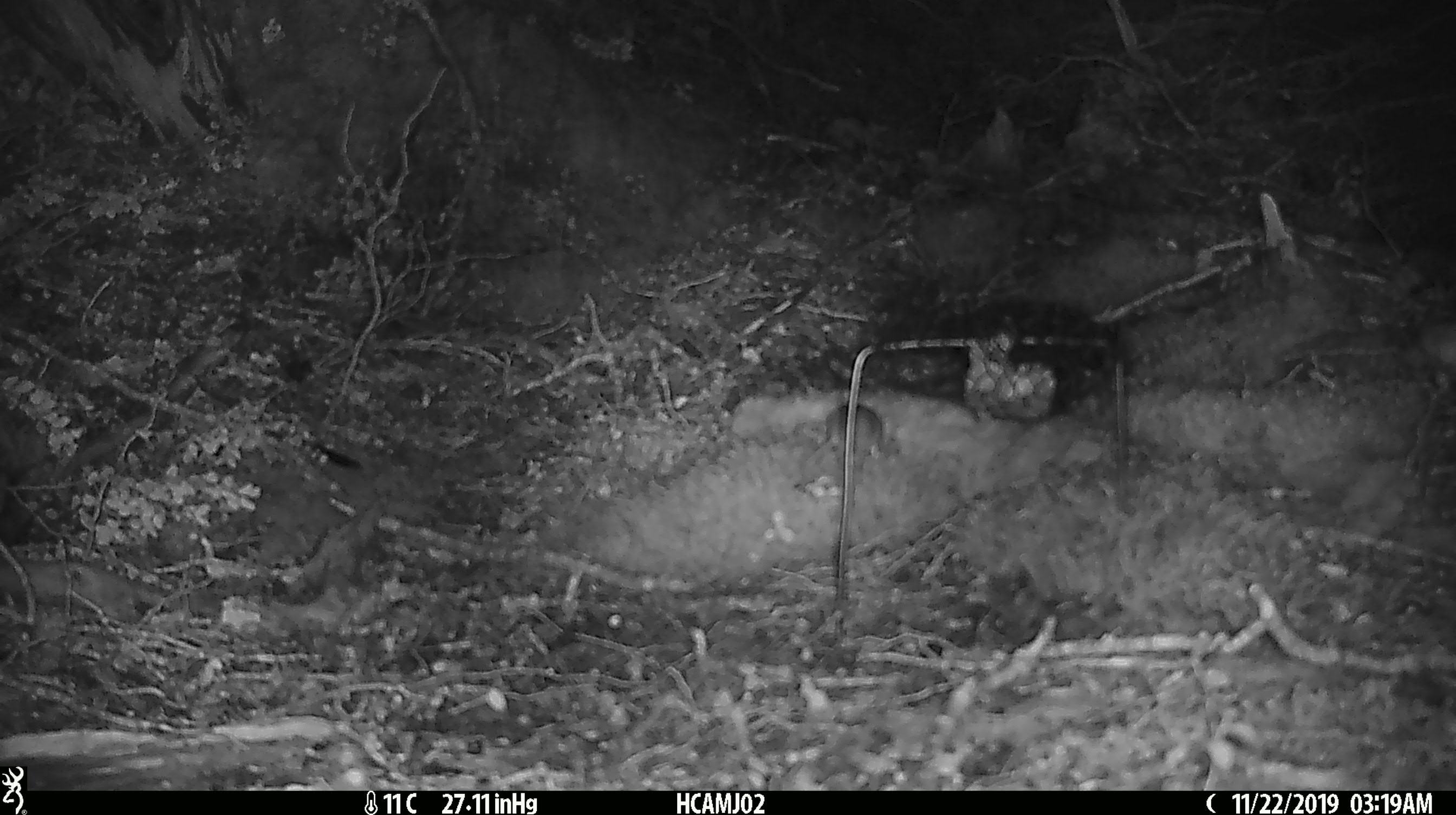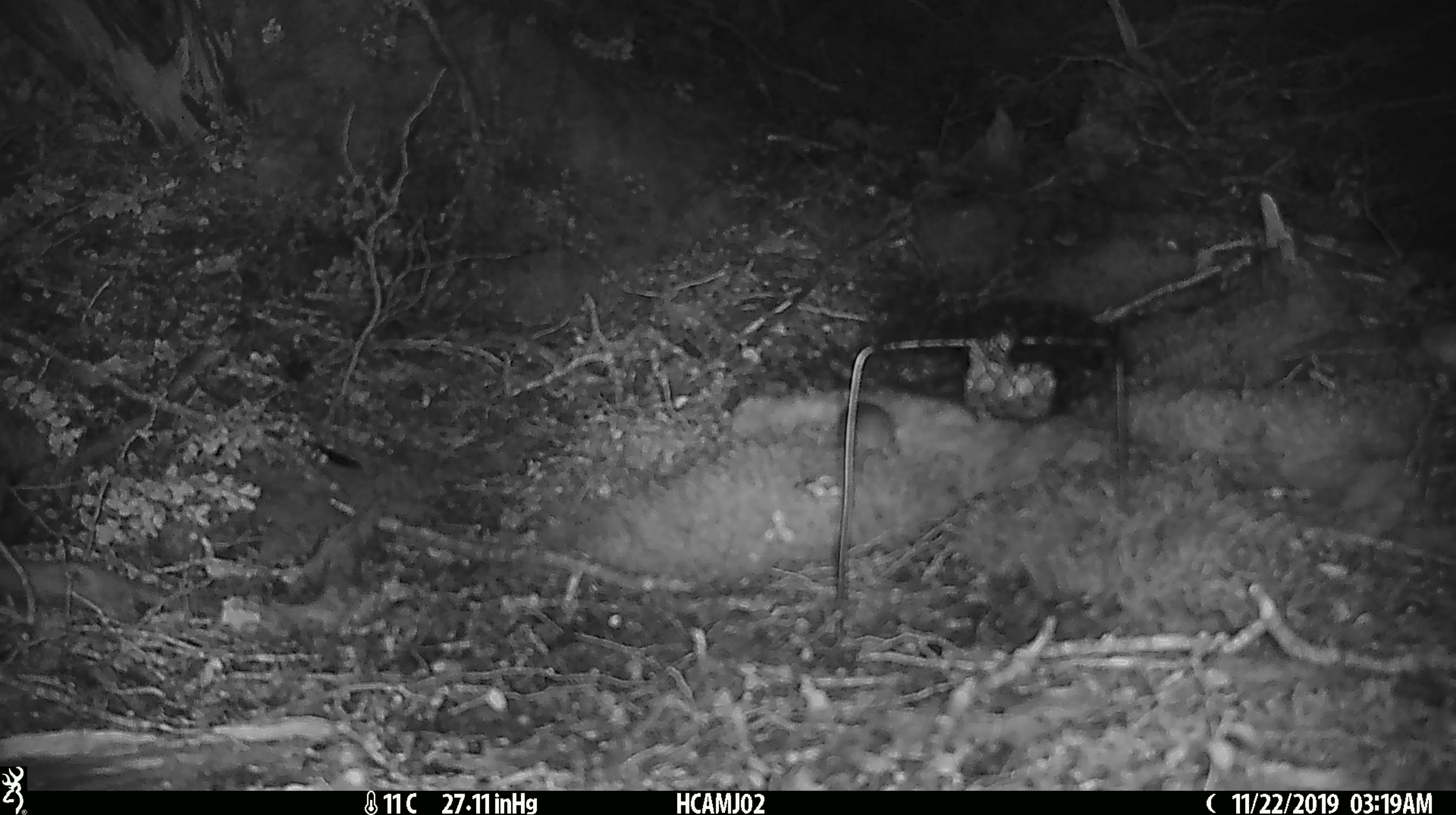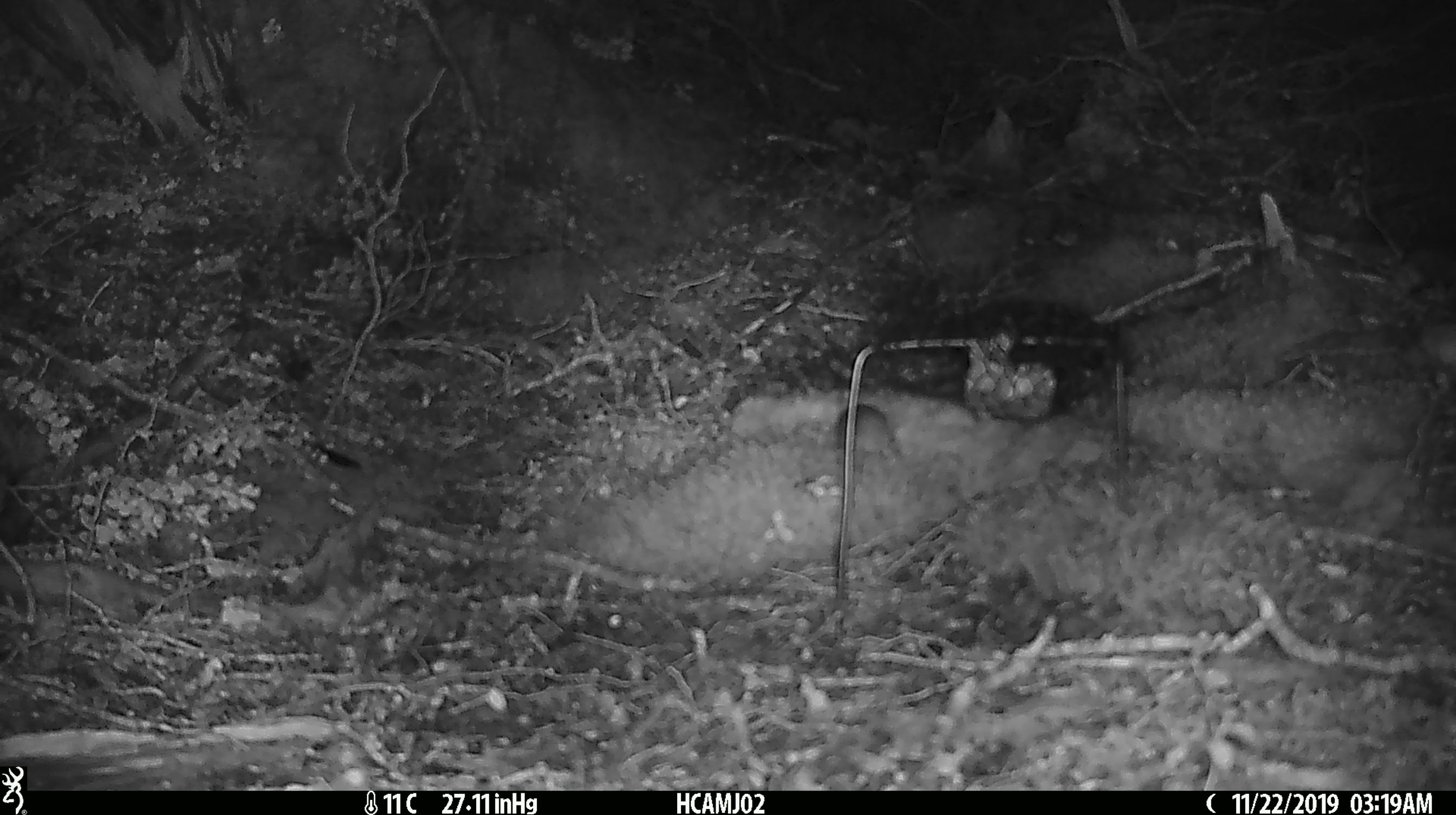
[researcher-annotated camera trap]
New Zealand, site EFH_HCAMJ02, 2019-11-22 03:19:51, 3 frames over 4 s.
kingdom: Animalia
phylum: Chordata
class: Mammalia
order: Rodentia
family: Muridae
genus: Mus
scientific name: Mus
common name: mouse